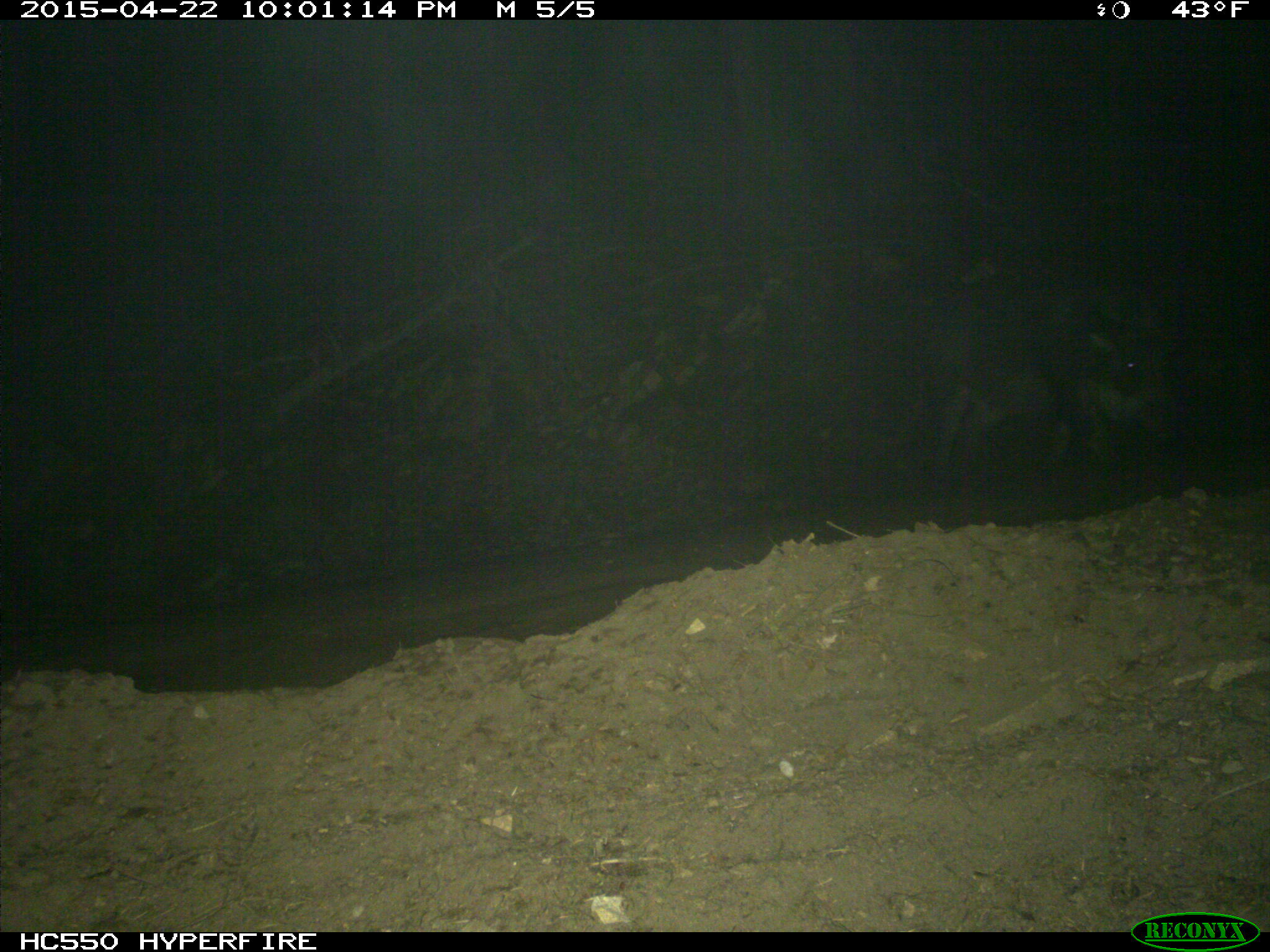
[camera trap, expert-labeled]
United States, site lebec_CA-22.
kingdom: Animalia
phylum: Chordata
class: Mammalia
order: Artiodactyla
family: Suidae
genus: Sus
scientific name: Sus scrofa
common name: wild boar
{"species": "Sus scrofa (wild boar)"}